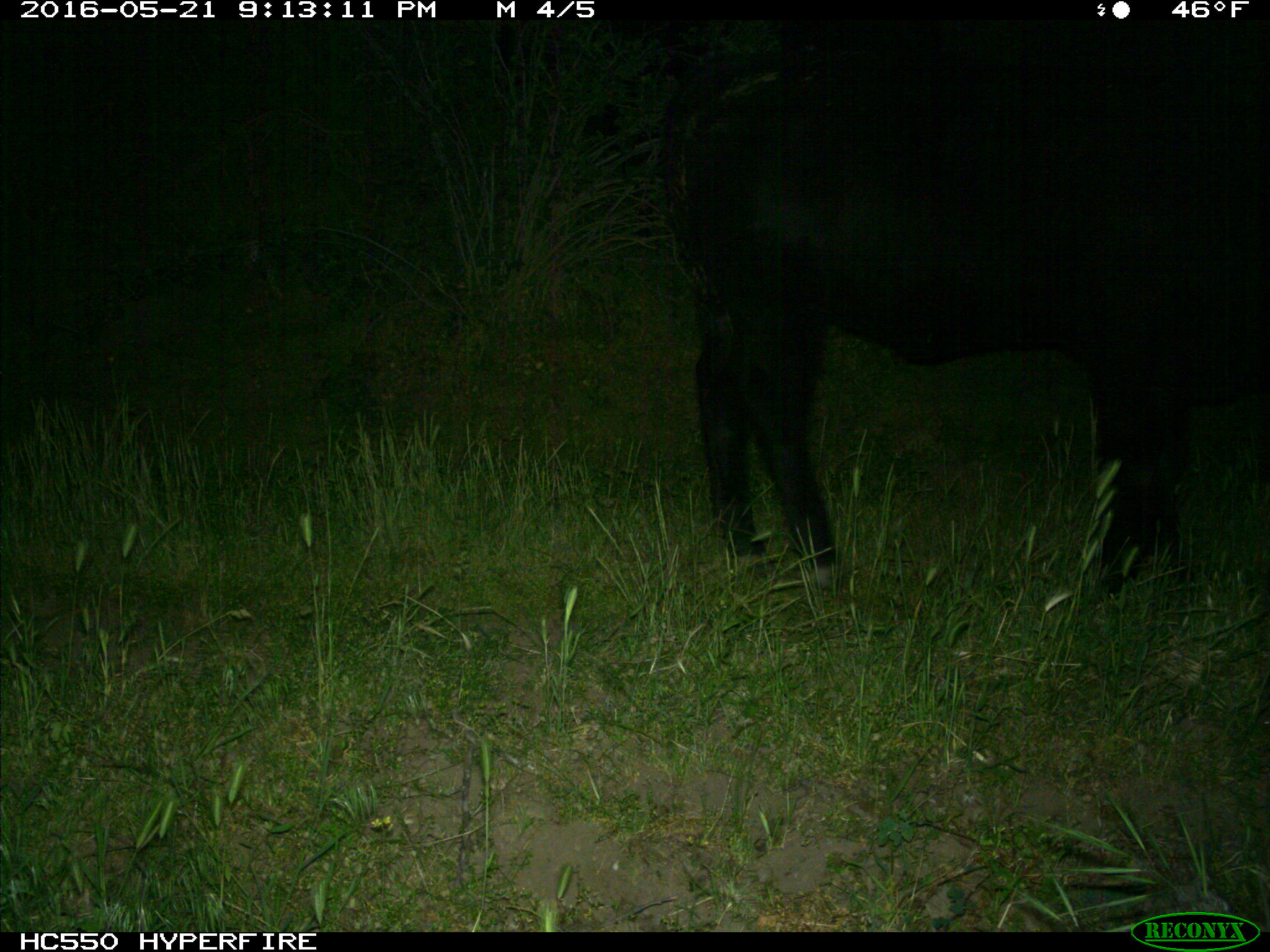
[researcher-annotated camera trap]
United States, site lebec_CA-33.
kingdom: Animalia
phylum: Chordata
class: Mammalia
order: Artiodactyla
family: Bovidae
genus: Bos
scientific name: Bos taurus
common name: domestic cow